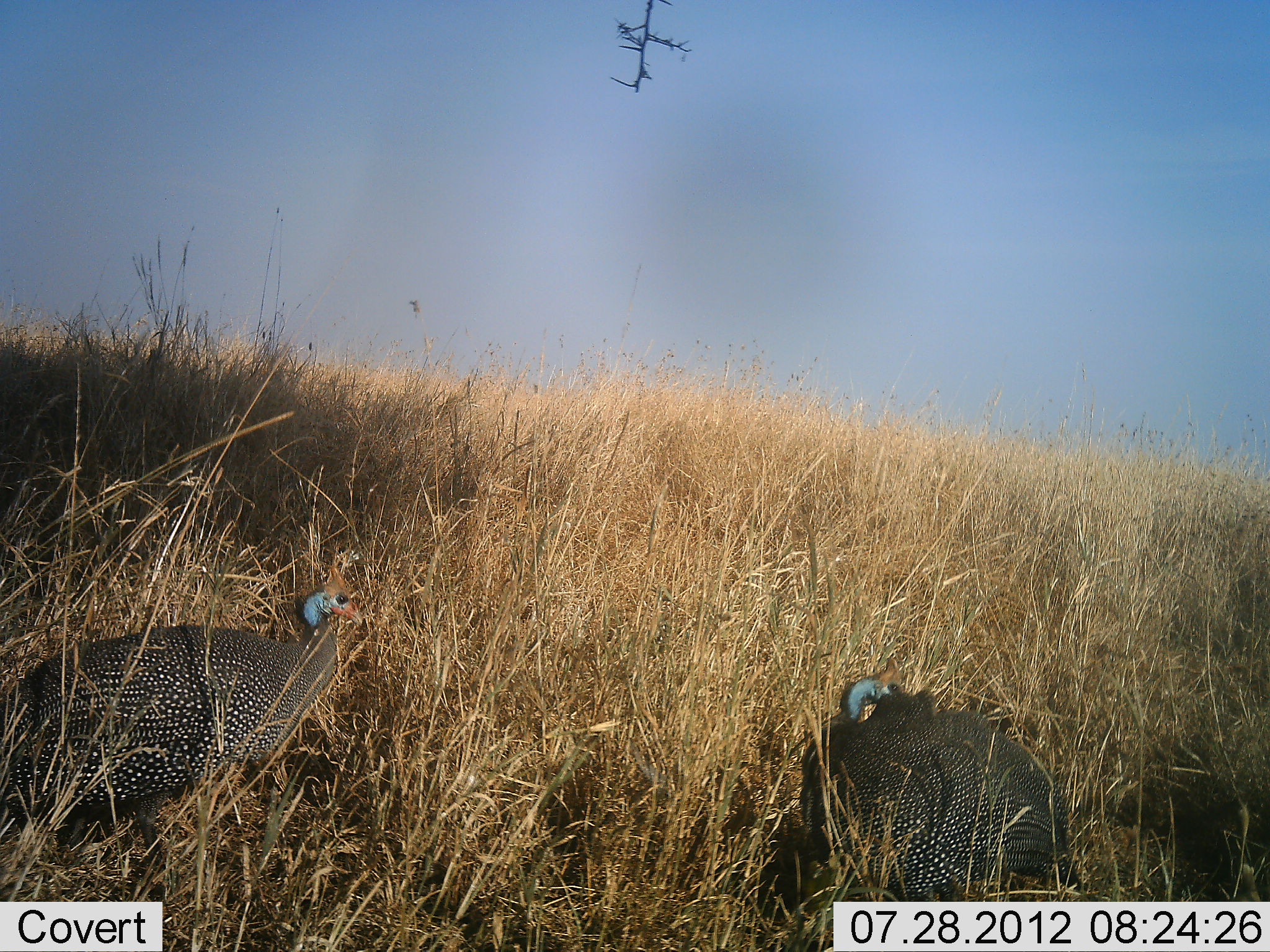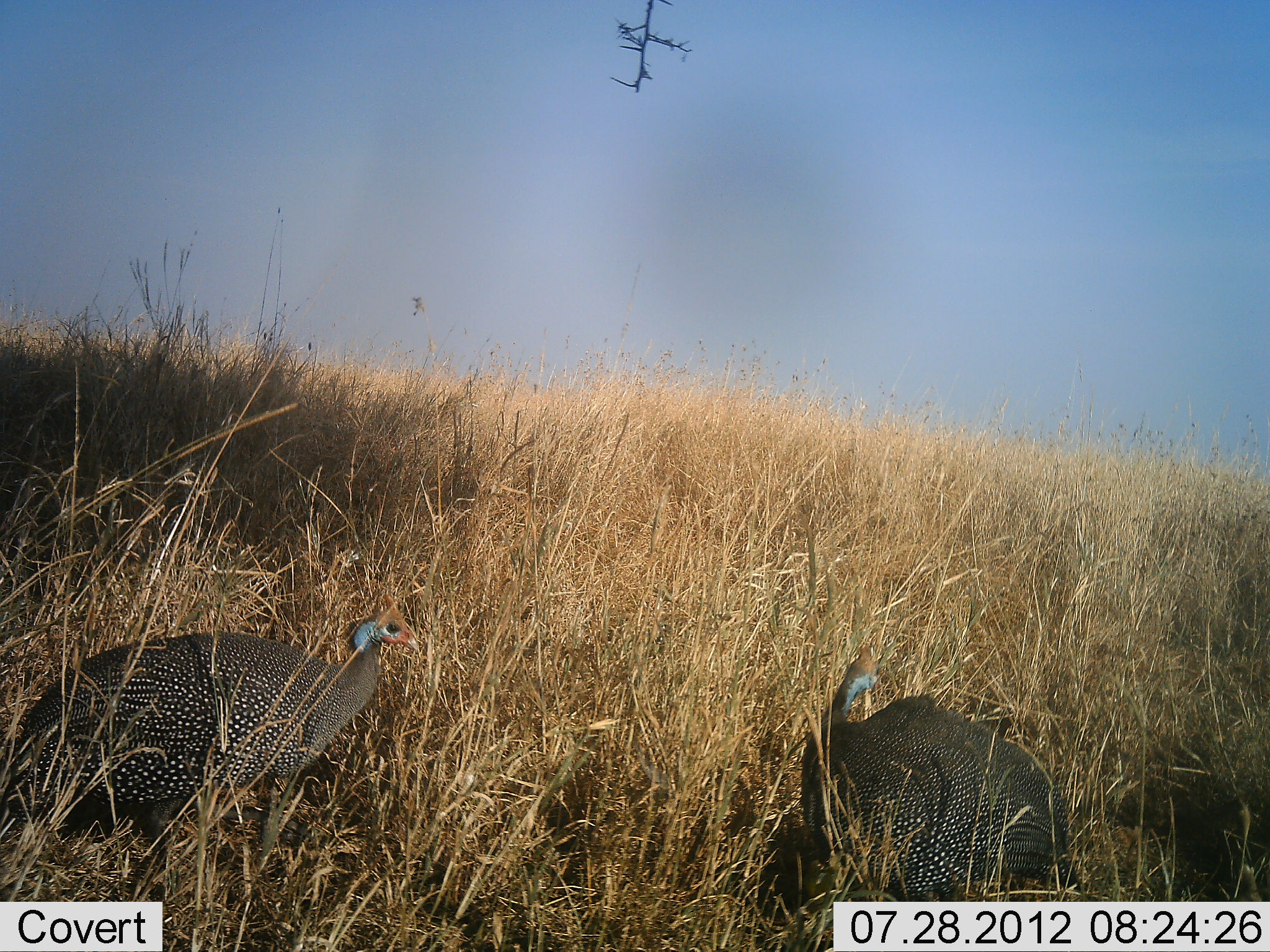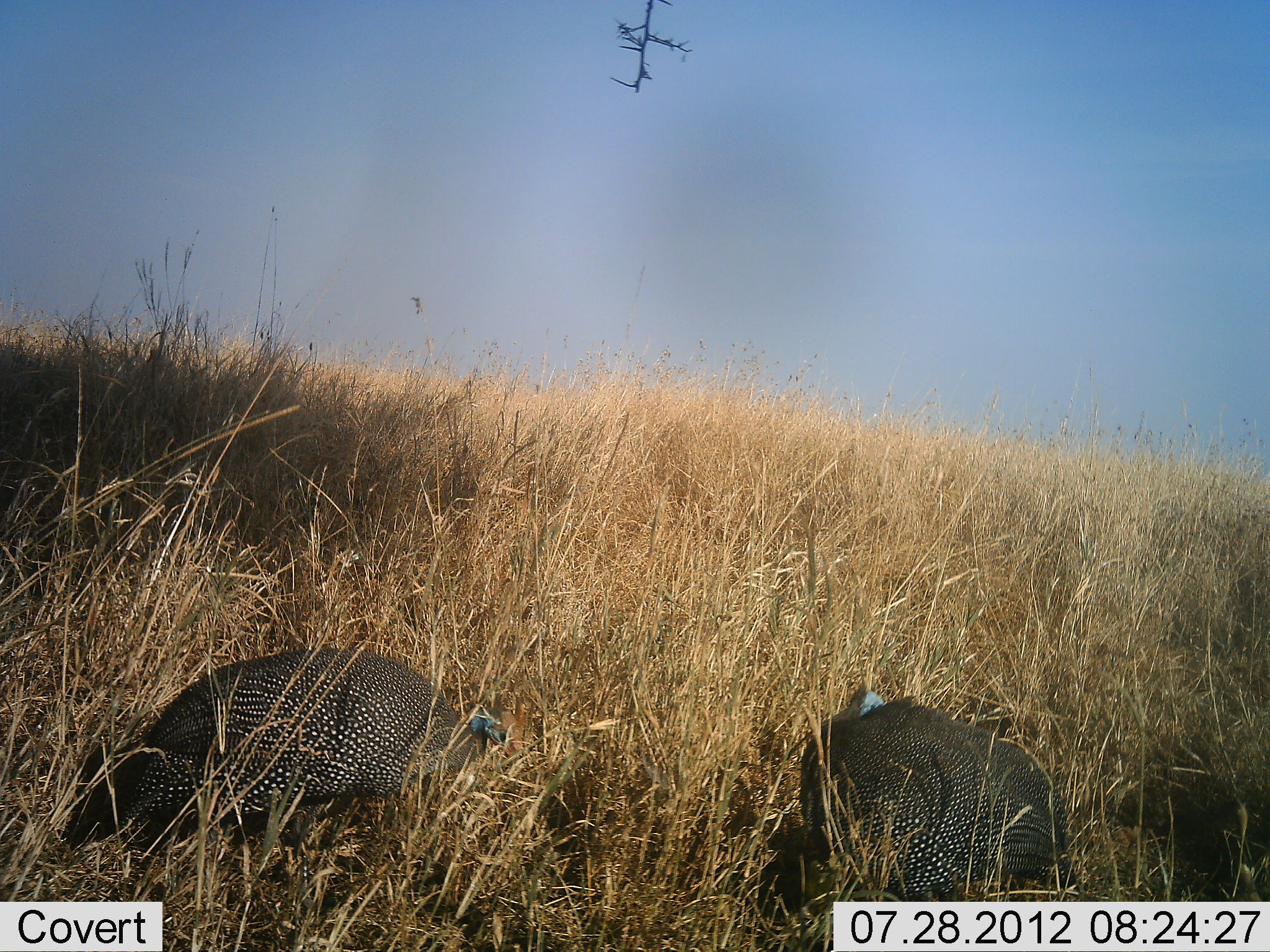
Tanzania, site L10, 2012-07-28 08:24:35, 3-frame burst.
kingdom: Animalia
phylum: Chordata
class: Aves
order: Galliformes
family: Numididae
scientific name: Numididae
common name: guinea fowl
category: guineafowl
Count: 2.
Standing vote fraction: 60%.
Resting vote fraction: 10%.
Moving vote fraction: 50%.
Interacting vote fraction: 0%.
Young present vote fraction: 0%.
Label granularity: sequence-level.